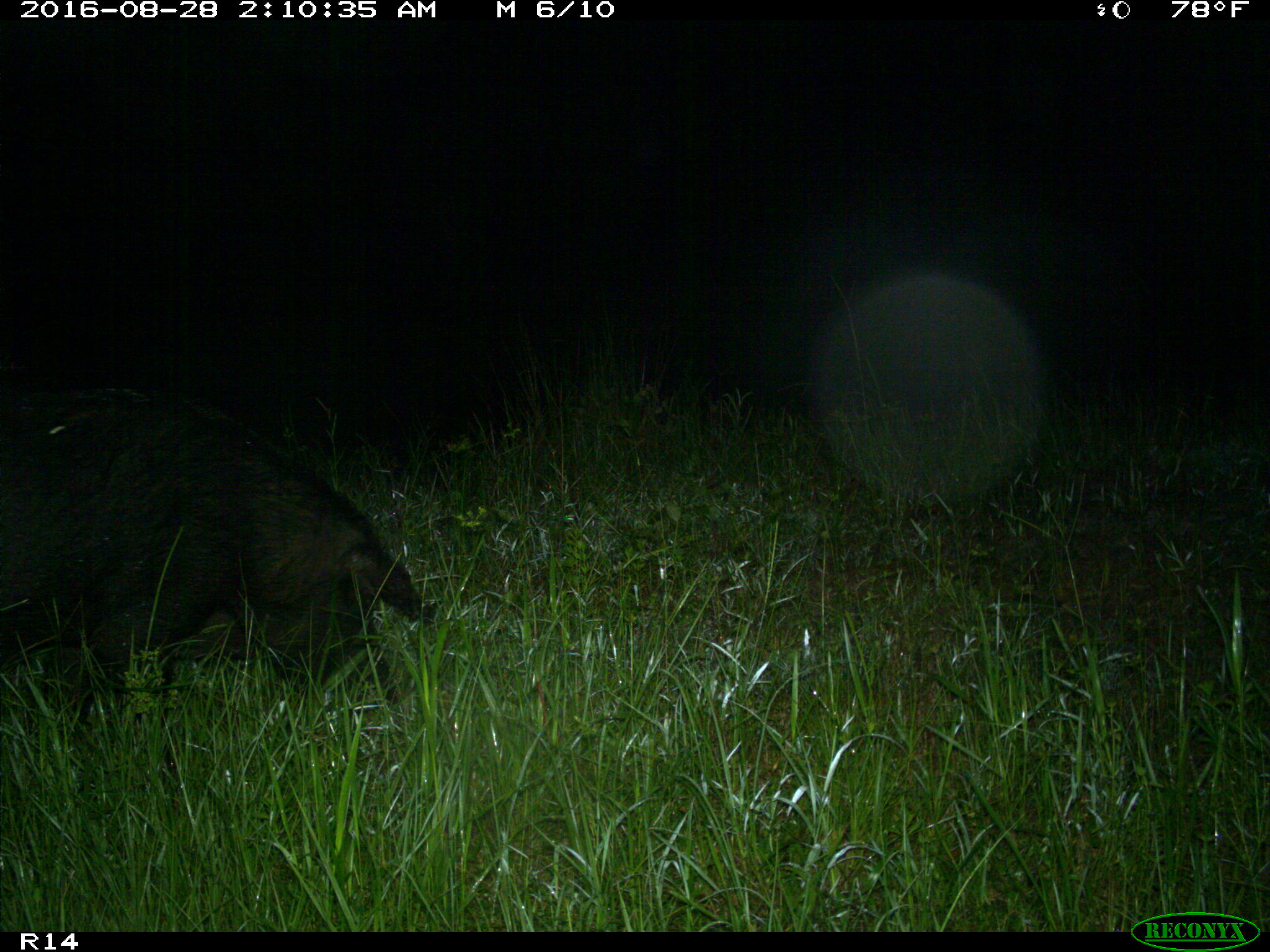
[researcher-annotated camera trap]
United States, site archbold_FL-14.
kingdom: Animalia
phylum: Chordata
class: Mammalia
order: Artiodactyla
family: Suidae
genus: Sus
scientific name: Sus scrofa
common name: wild boar